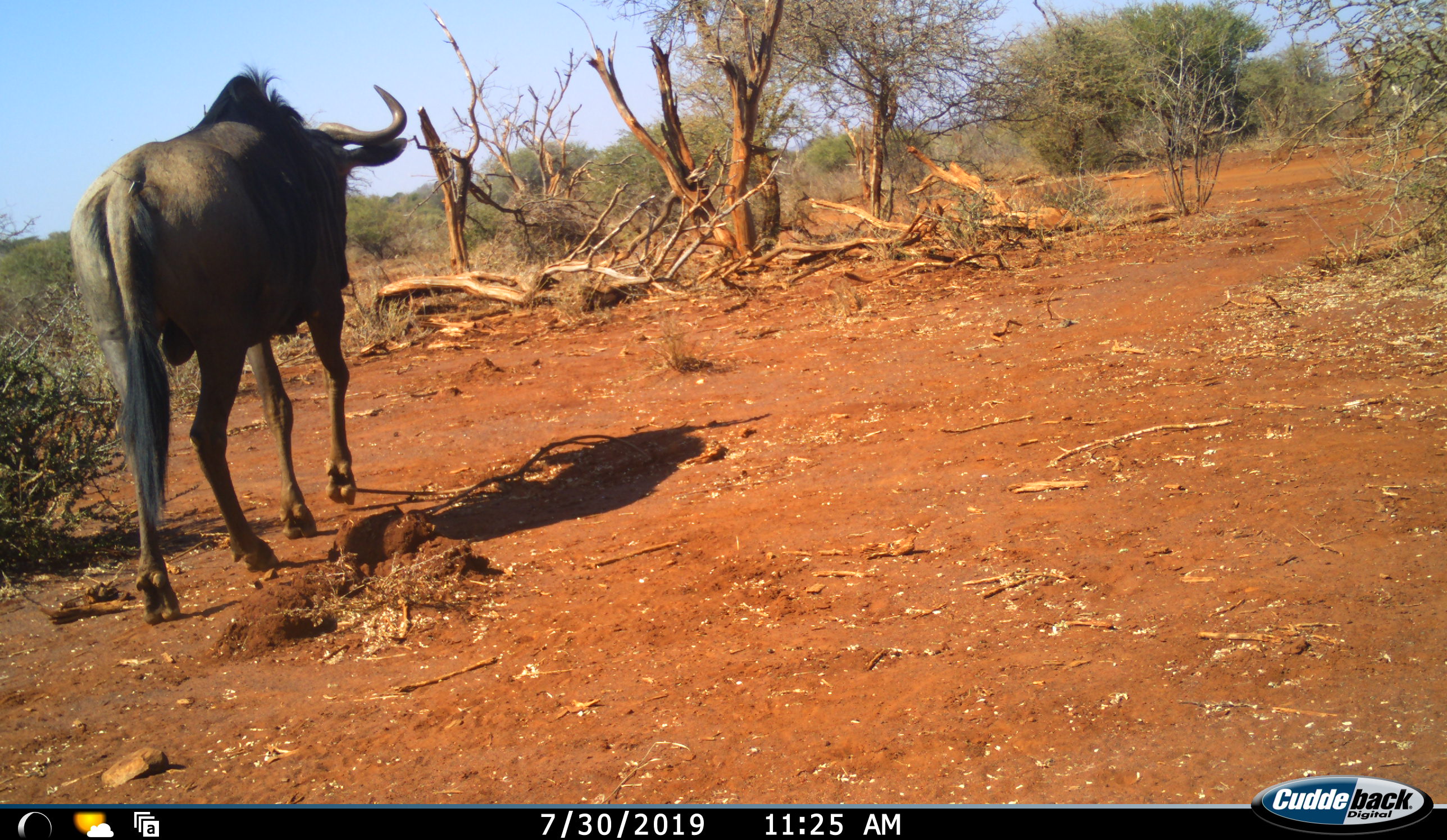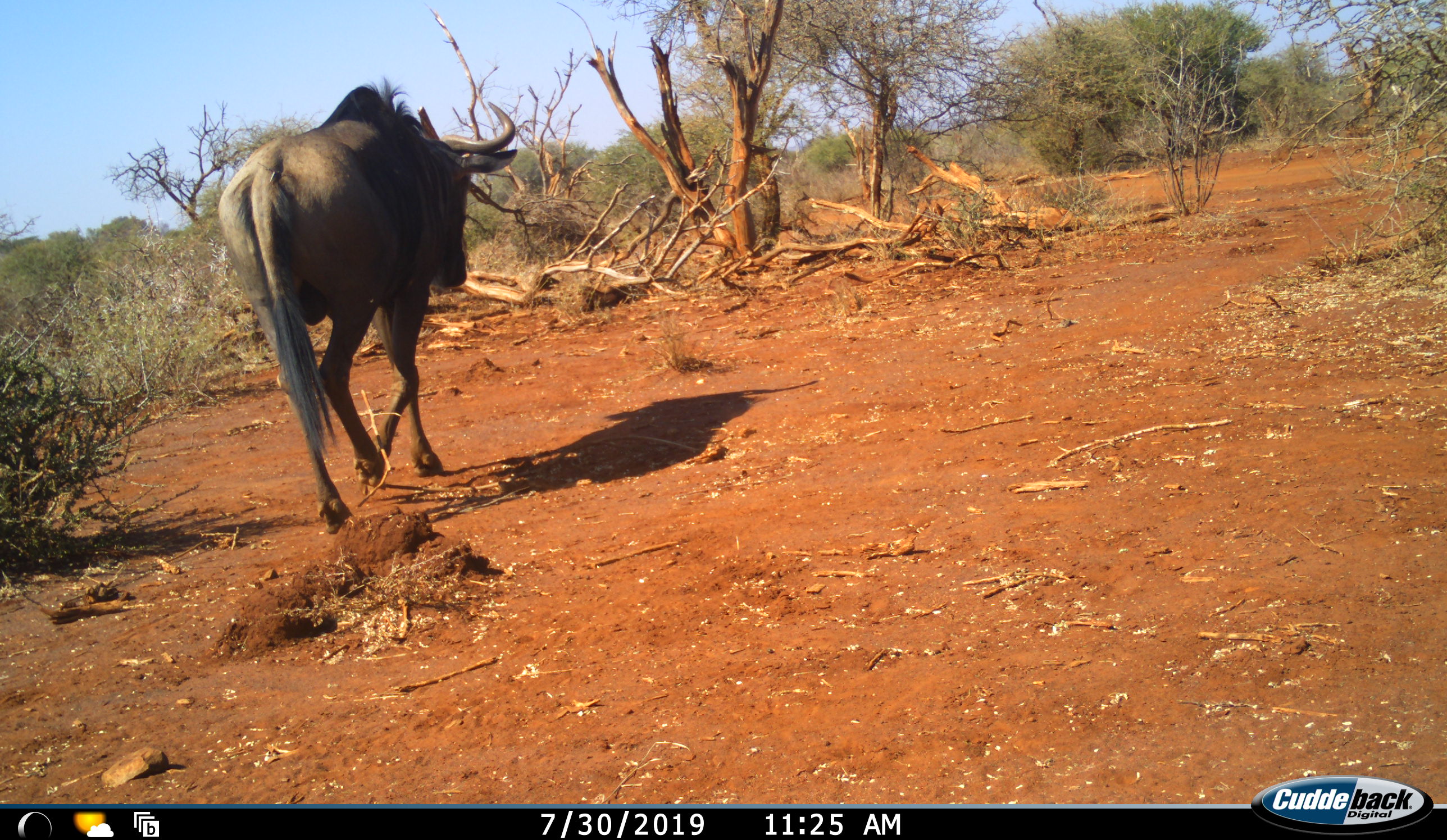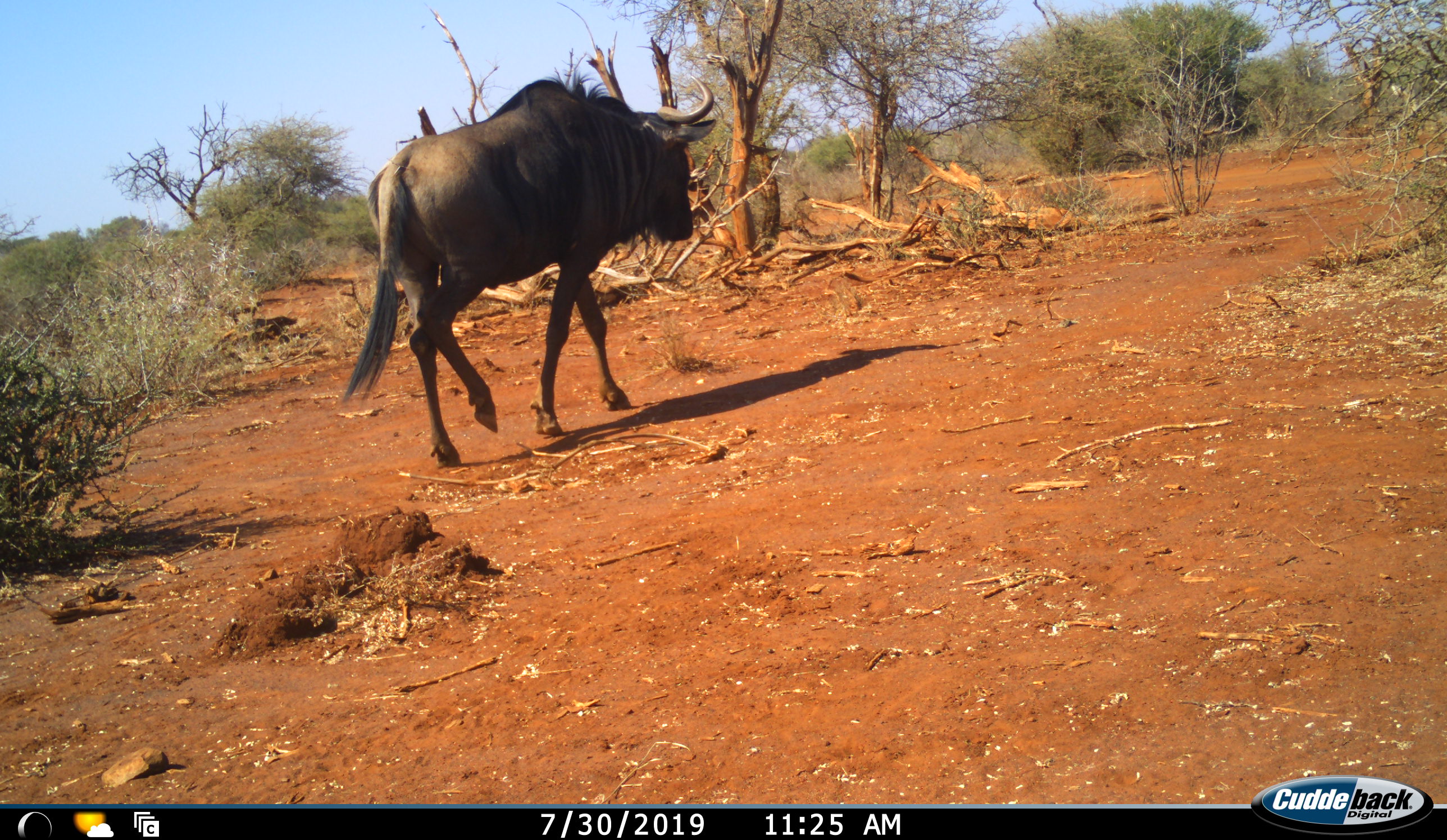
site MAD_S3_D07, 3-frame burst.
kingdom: Animalia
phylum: Chordata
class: Mammalia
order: Artiodactyla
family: Bovidae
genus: Connochaetes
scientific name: Connochaetes taurinus taurinus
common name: blue wildebeest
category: wildebeestblue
Wildebeestblue (blue wildebeest) (Connochaetes taurinus taurinus), count 1. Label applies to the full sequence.